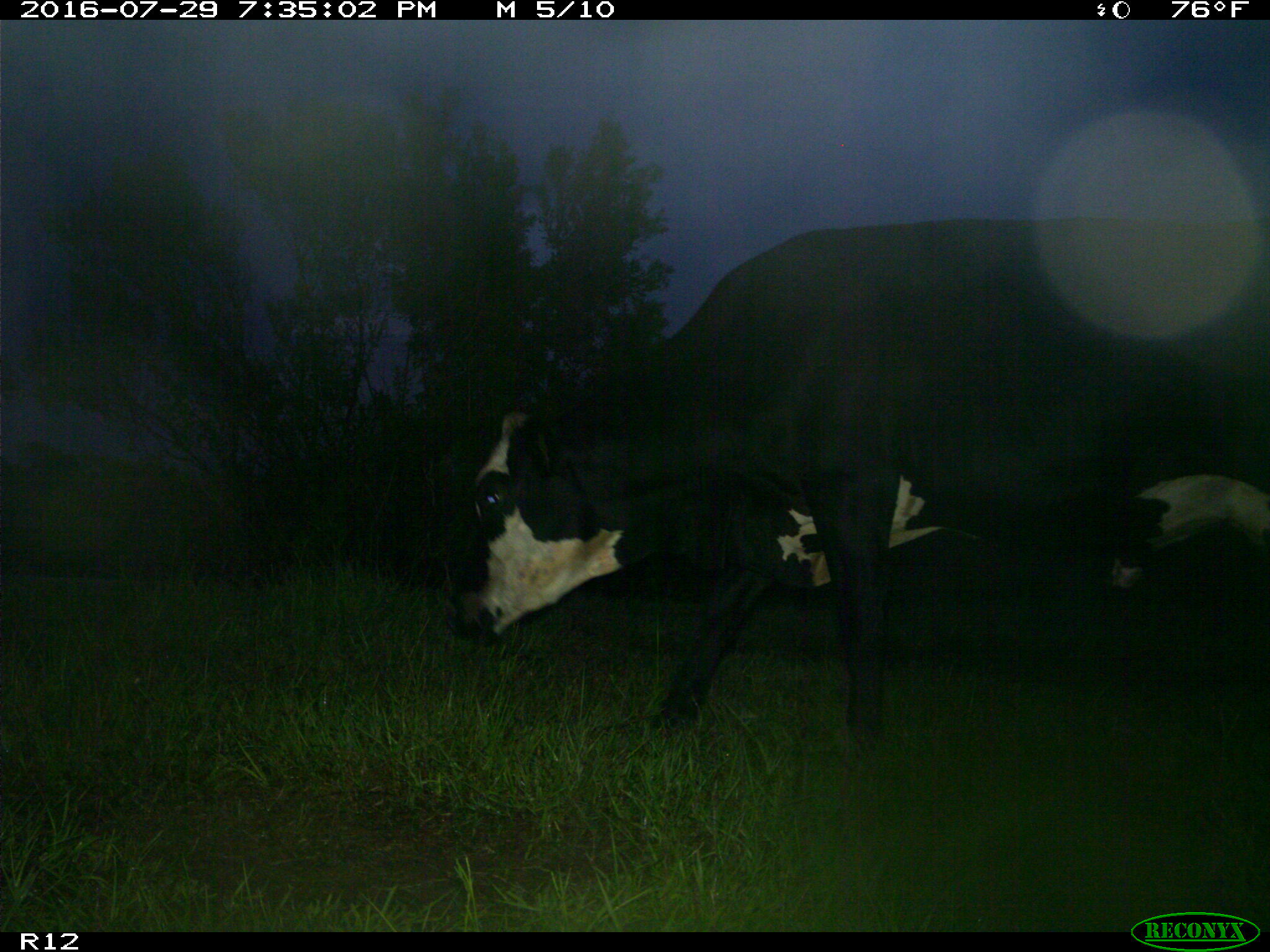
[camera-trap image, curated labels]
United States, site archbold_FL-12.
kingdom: Animalia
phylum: Chordata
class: Mammalia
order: Artiodactyla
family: Bovidae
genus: Bos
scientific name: Bos taurus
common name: domestic cow